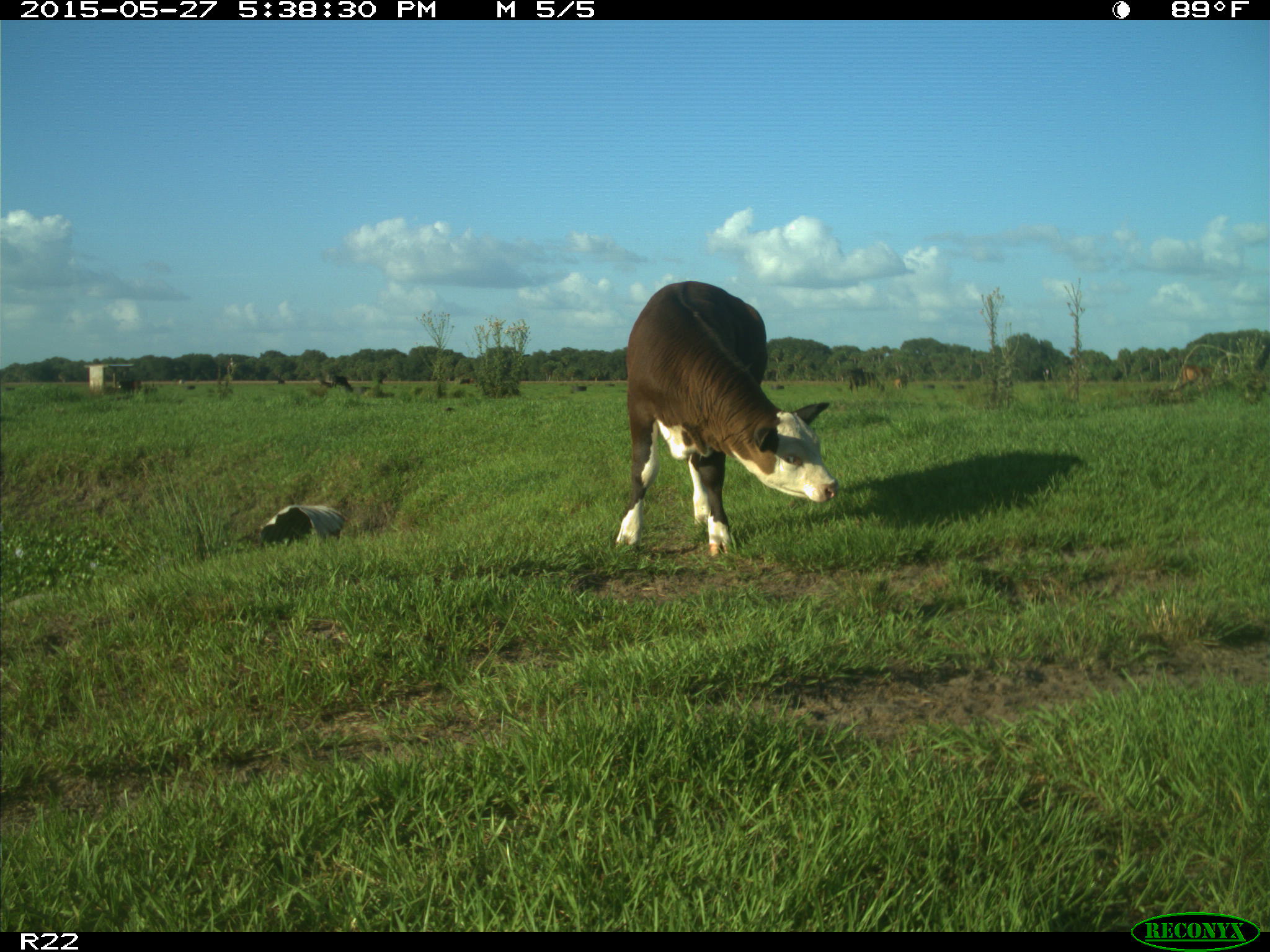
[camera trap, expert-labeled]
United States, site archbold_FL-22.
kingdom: Animalia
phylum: Chordata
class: Mammalia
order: Artiodactyla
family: Bovidae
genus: Bos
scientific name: Bos taurus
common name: domestic cow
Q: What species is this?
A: Bos taurus (domestic cow).